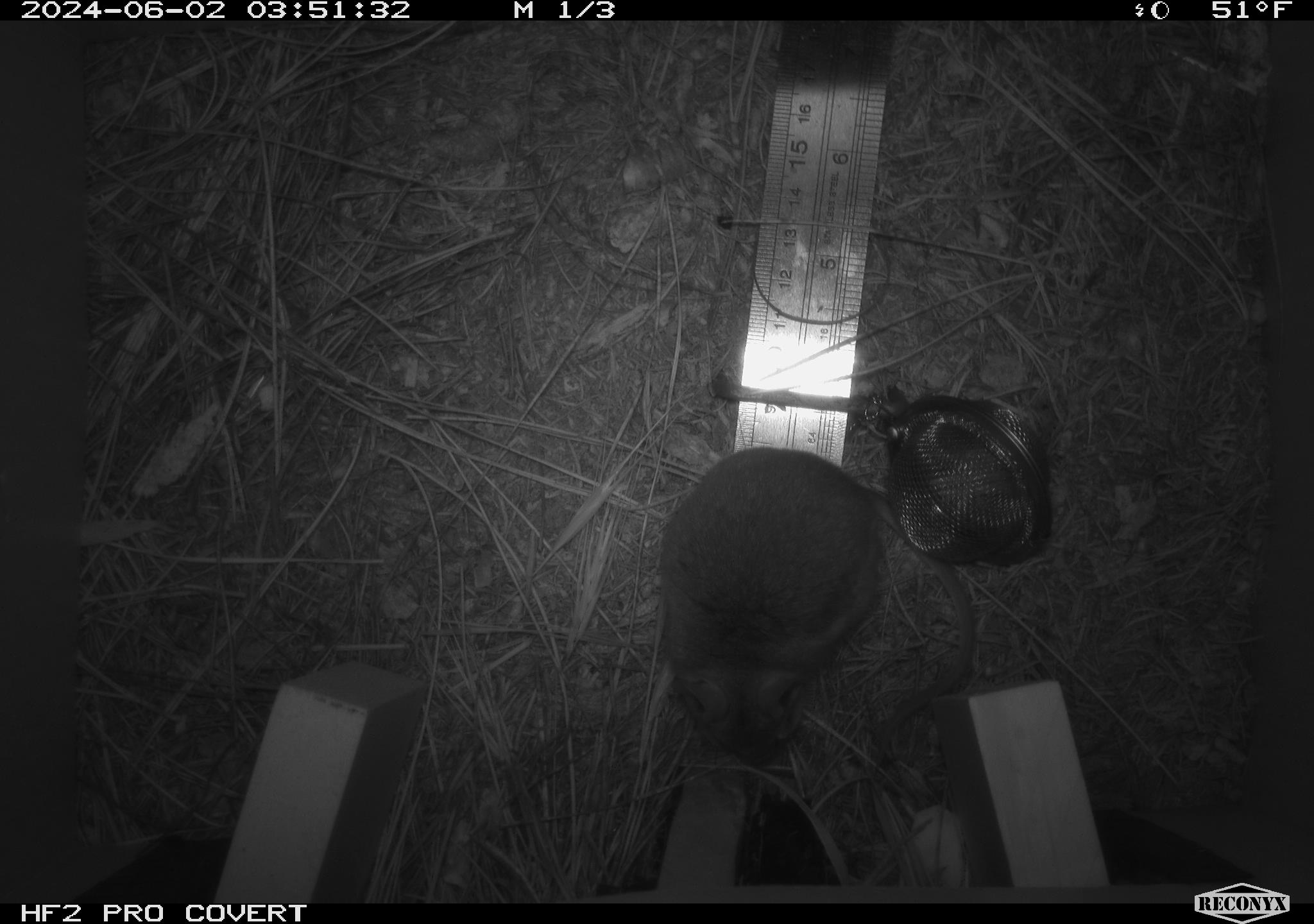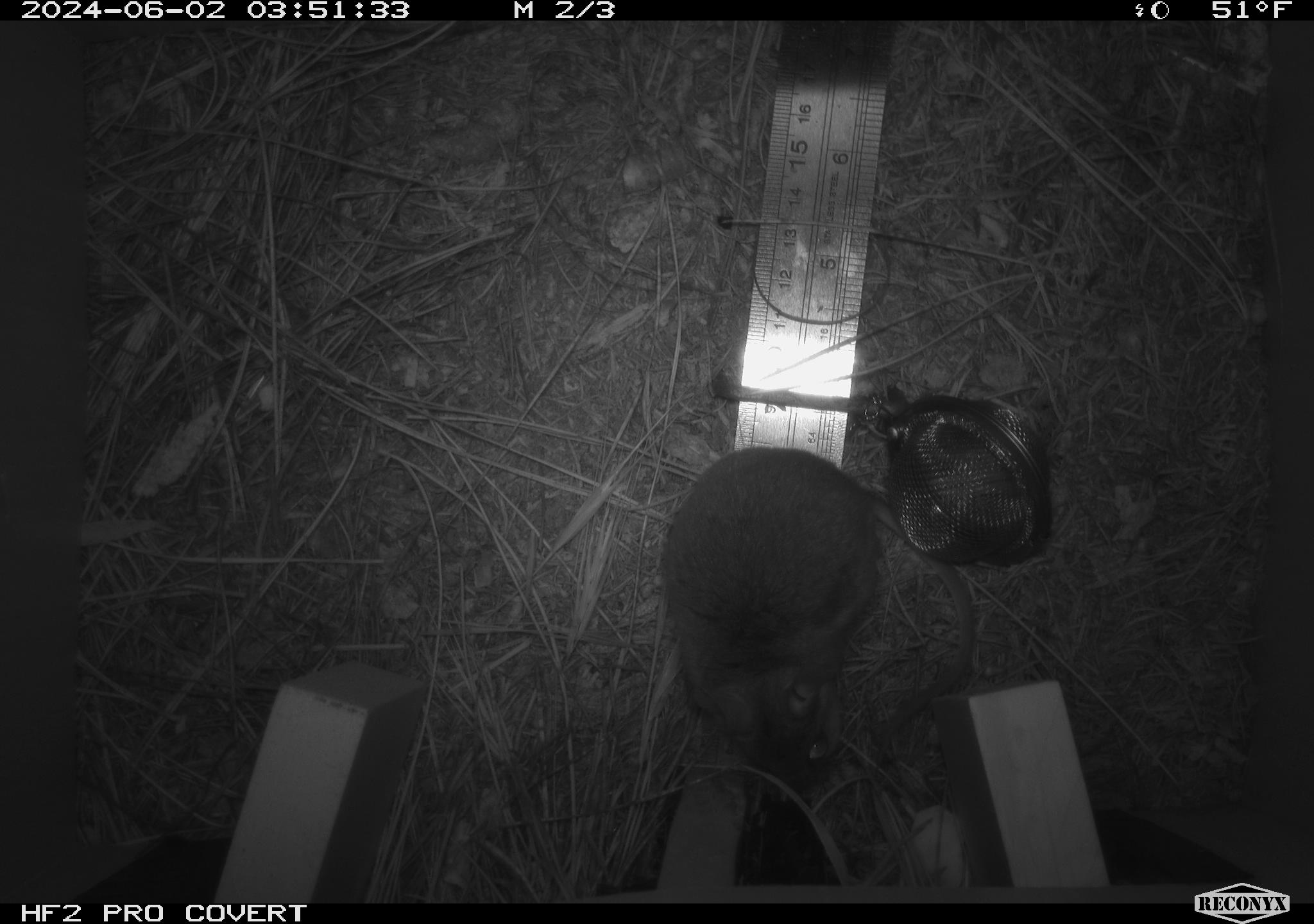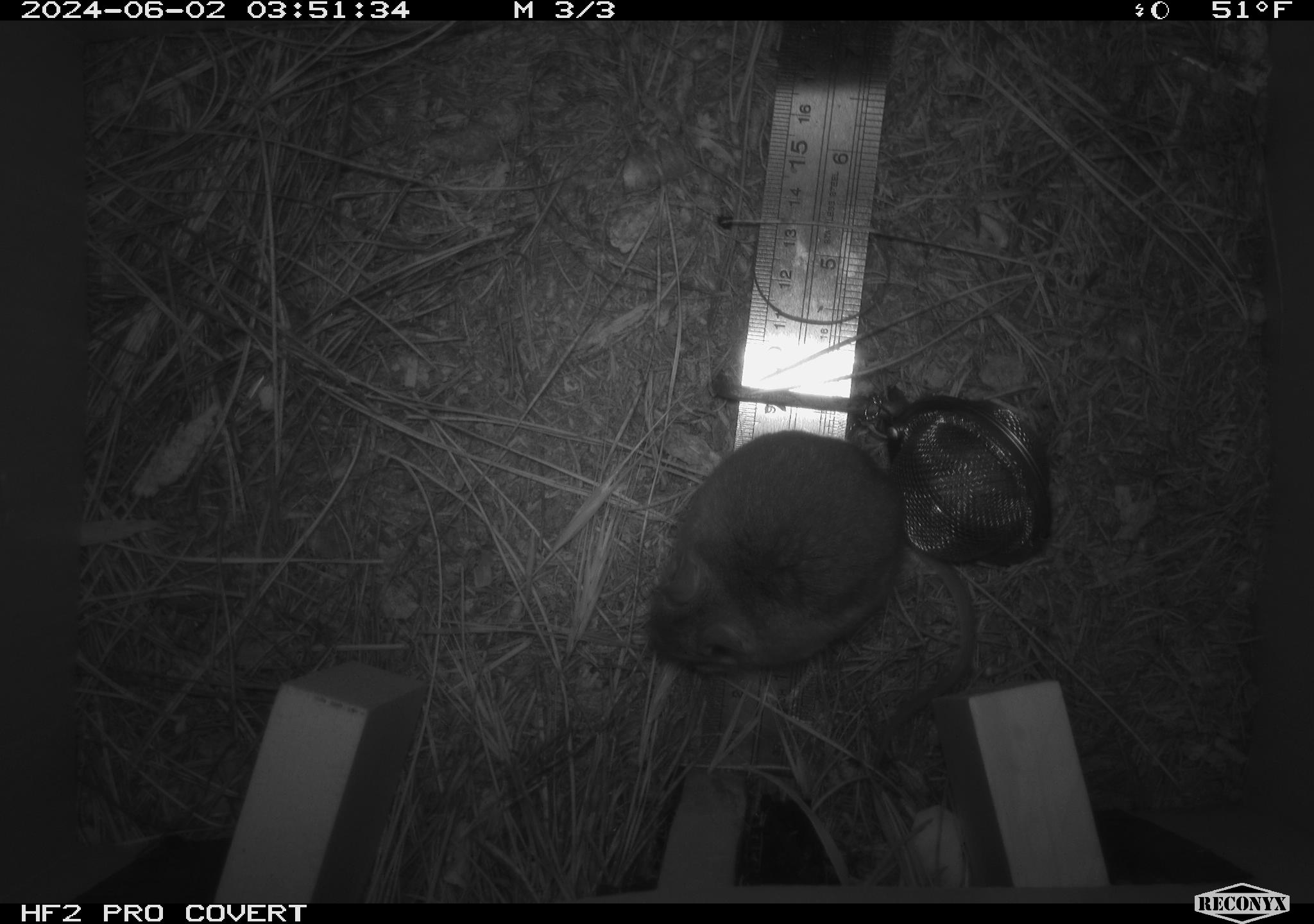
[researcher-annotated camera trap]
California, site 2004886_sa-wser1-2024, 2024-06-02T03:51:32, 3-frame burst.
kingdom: Animalia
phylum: Chordata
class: Mammalia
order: Rodentia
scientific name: Rodentia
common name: mouse species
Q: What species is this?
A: Mouse species (Rodentia).